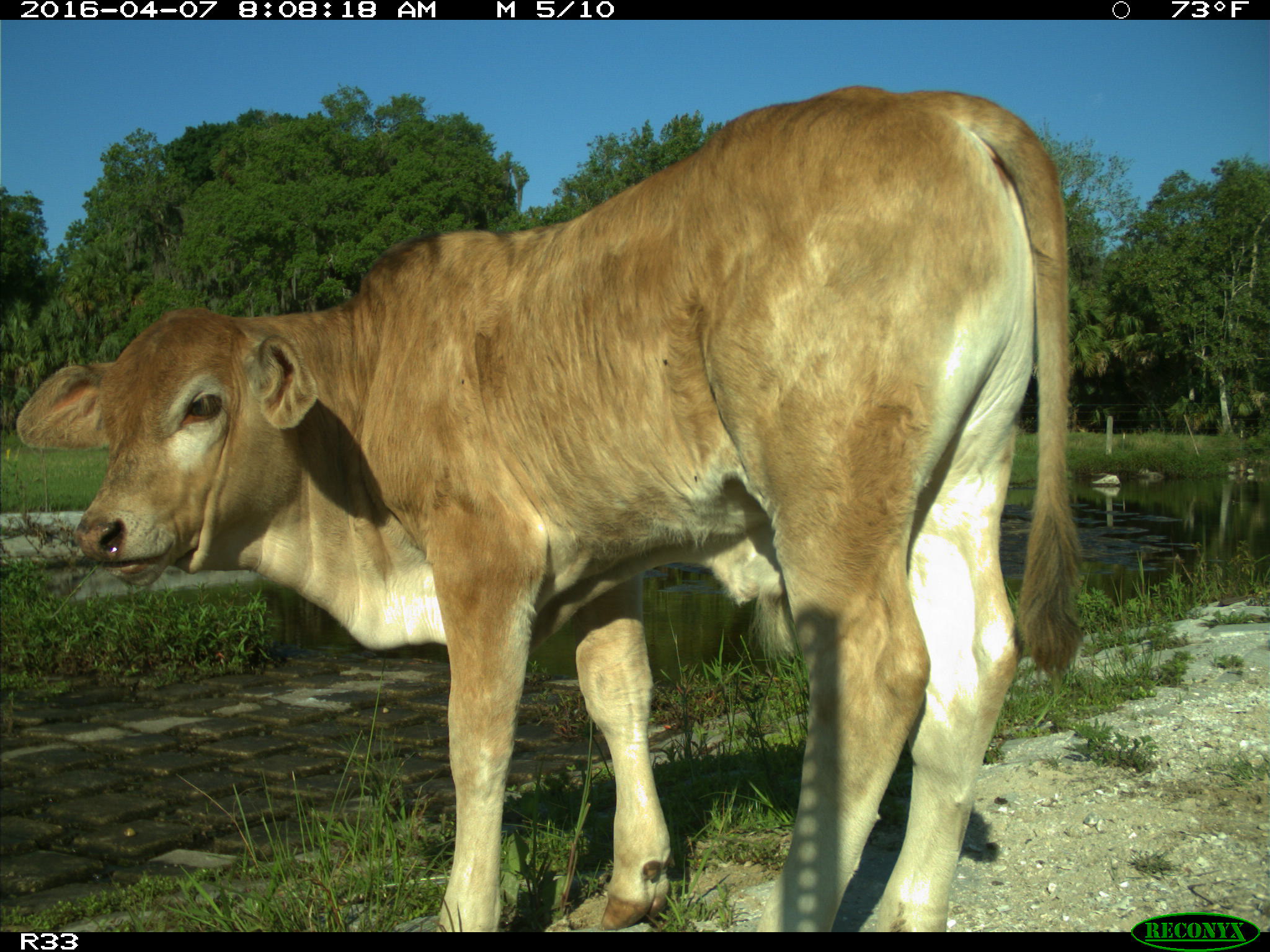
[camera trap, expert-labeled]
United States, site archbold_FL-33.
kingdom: Animalia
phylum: Chordata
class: Mammalia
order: Artiodactyla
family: Bovidae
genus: Bos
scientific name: Bos taurus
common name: domestic cow